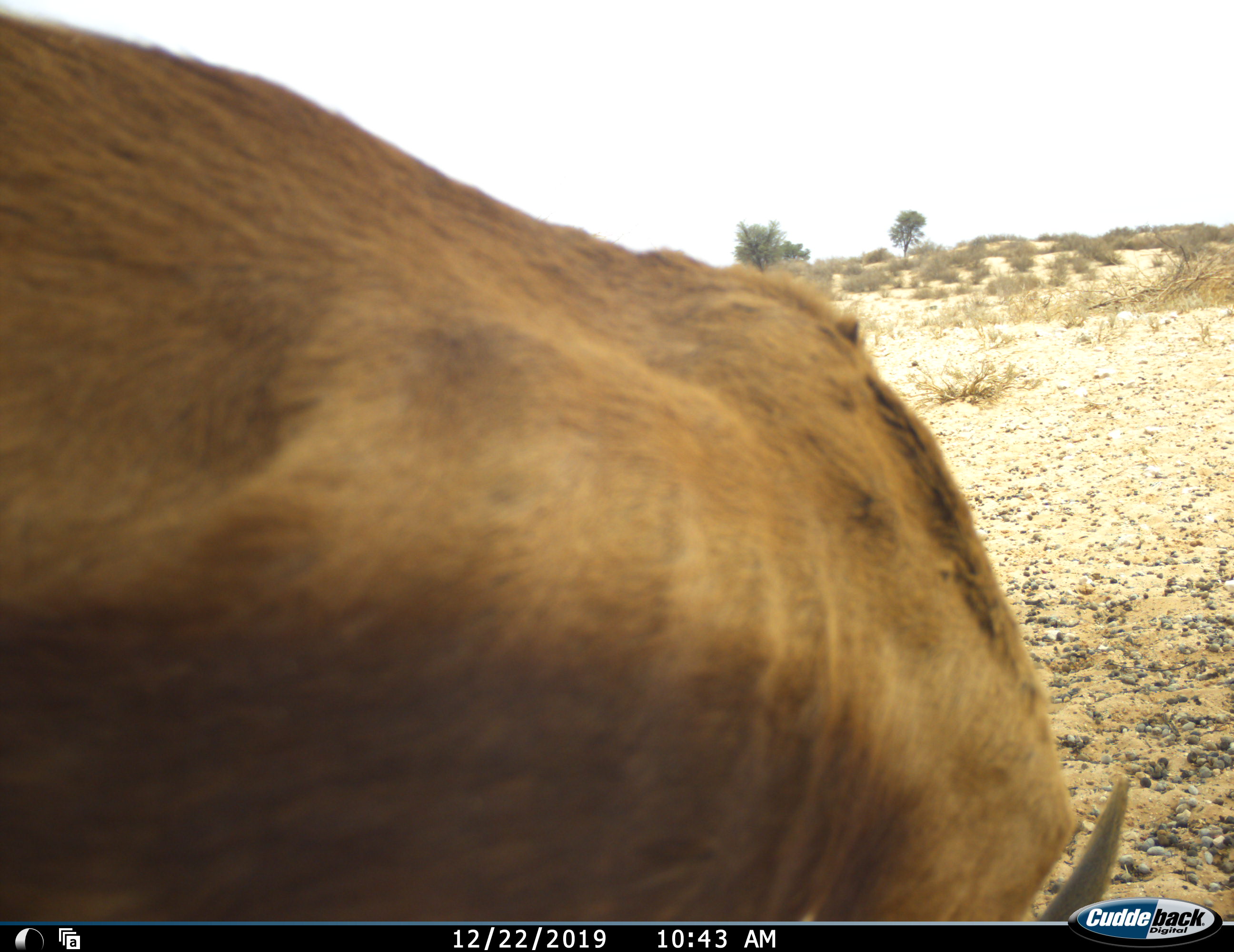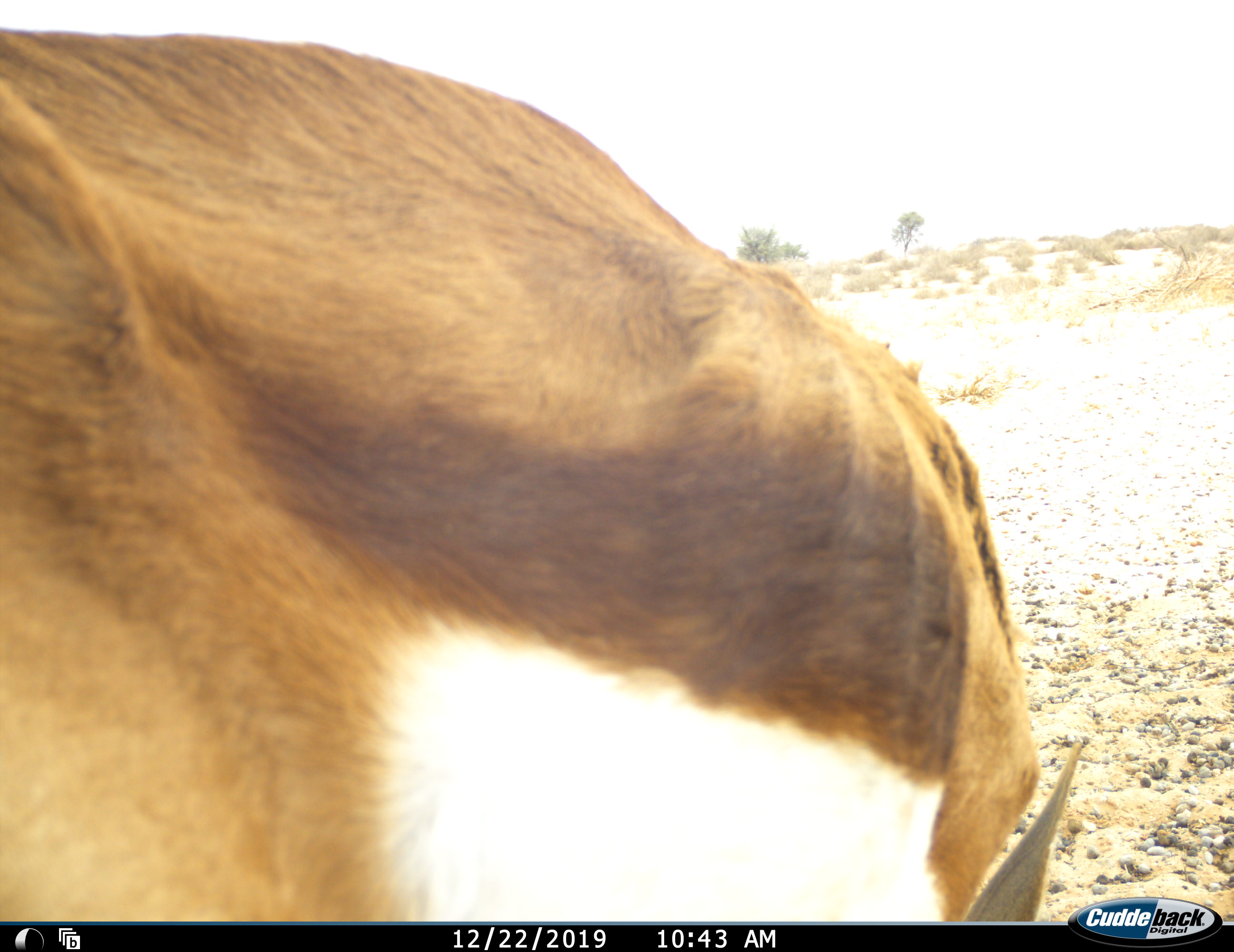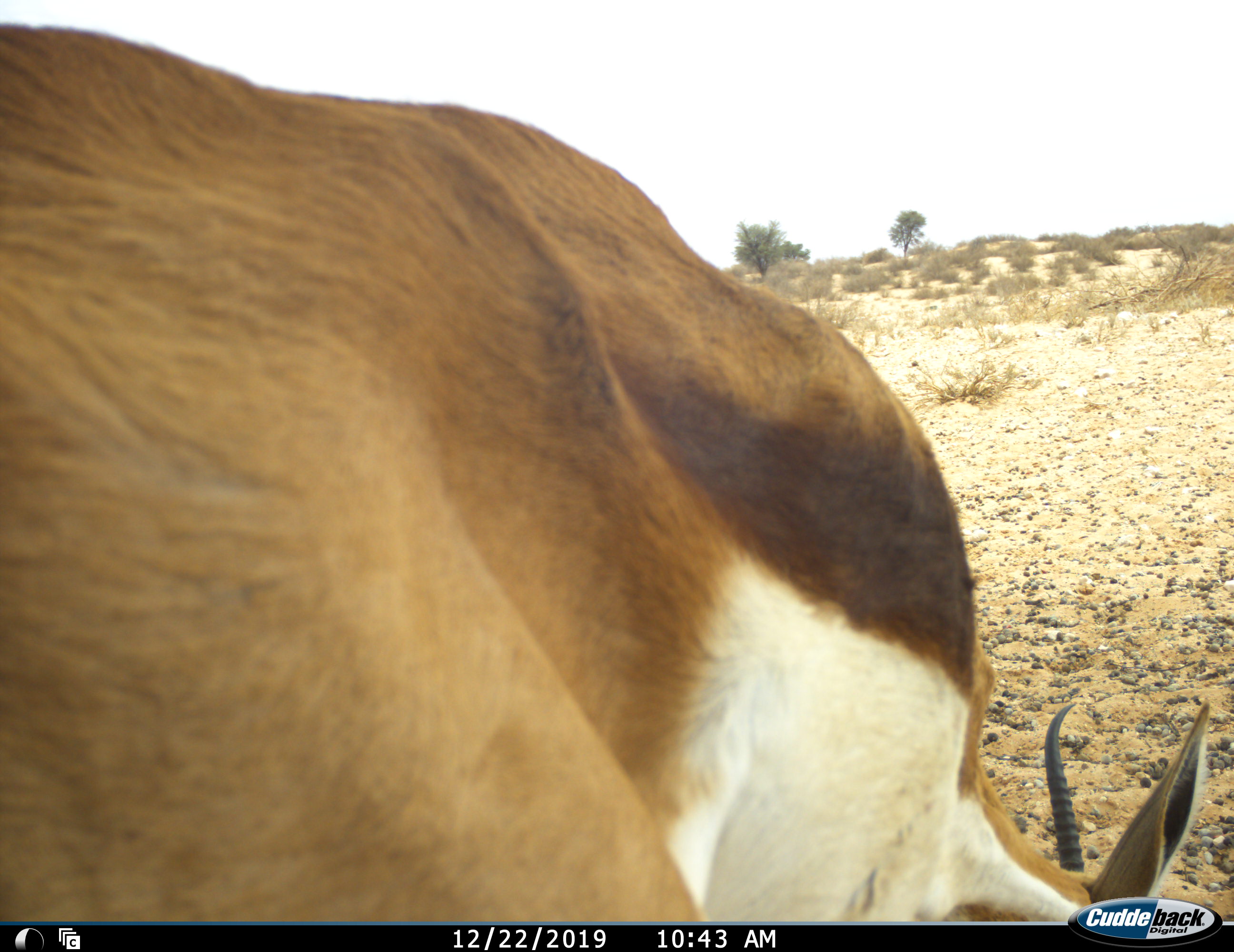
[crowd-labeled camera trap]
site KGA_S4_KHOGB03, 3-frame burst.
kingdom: Animalia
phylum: Chordata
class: Mammalia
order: Artiodactyla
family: Bovidae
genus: Antidorcas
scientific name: Antidorcas marsupialis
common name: springbok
Springbok (Antidorcas marsupialis), count 1. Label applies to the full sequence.